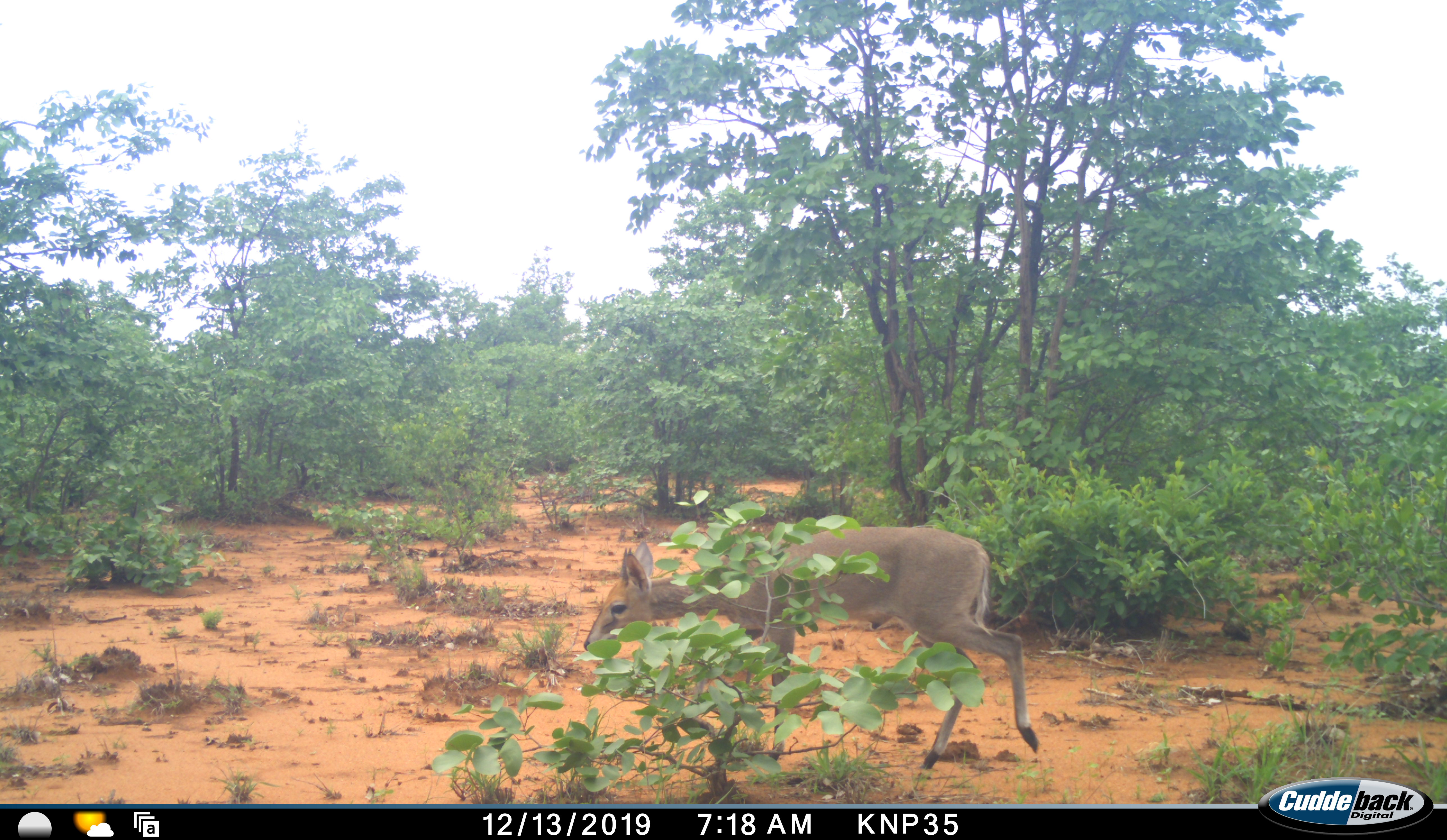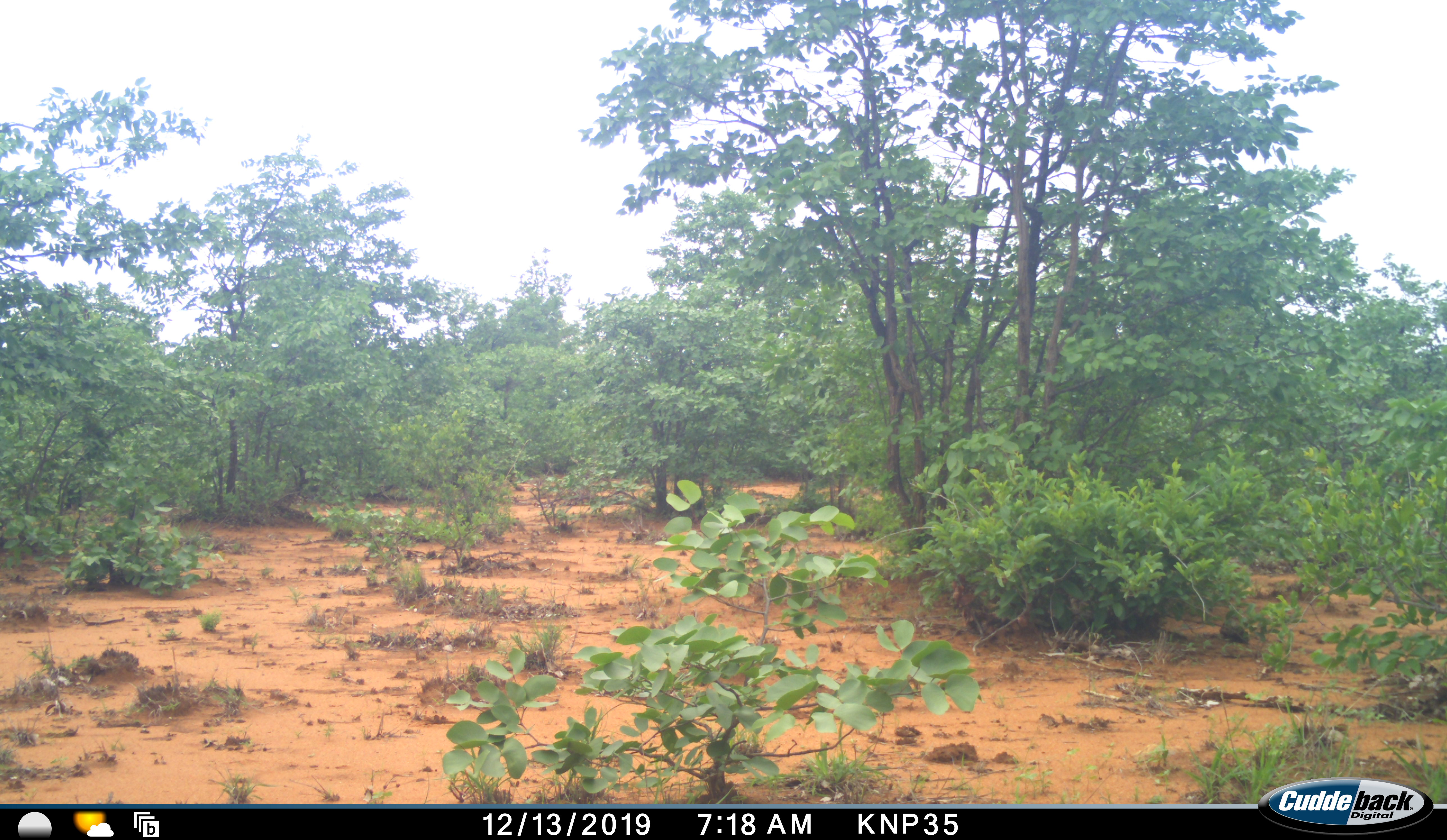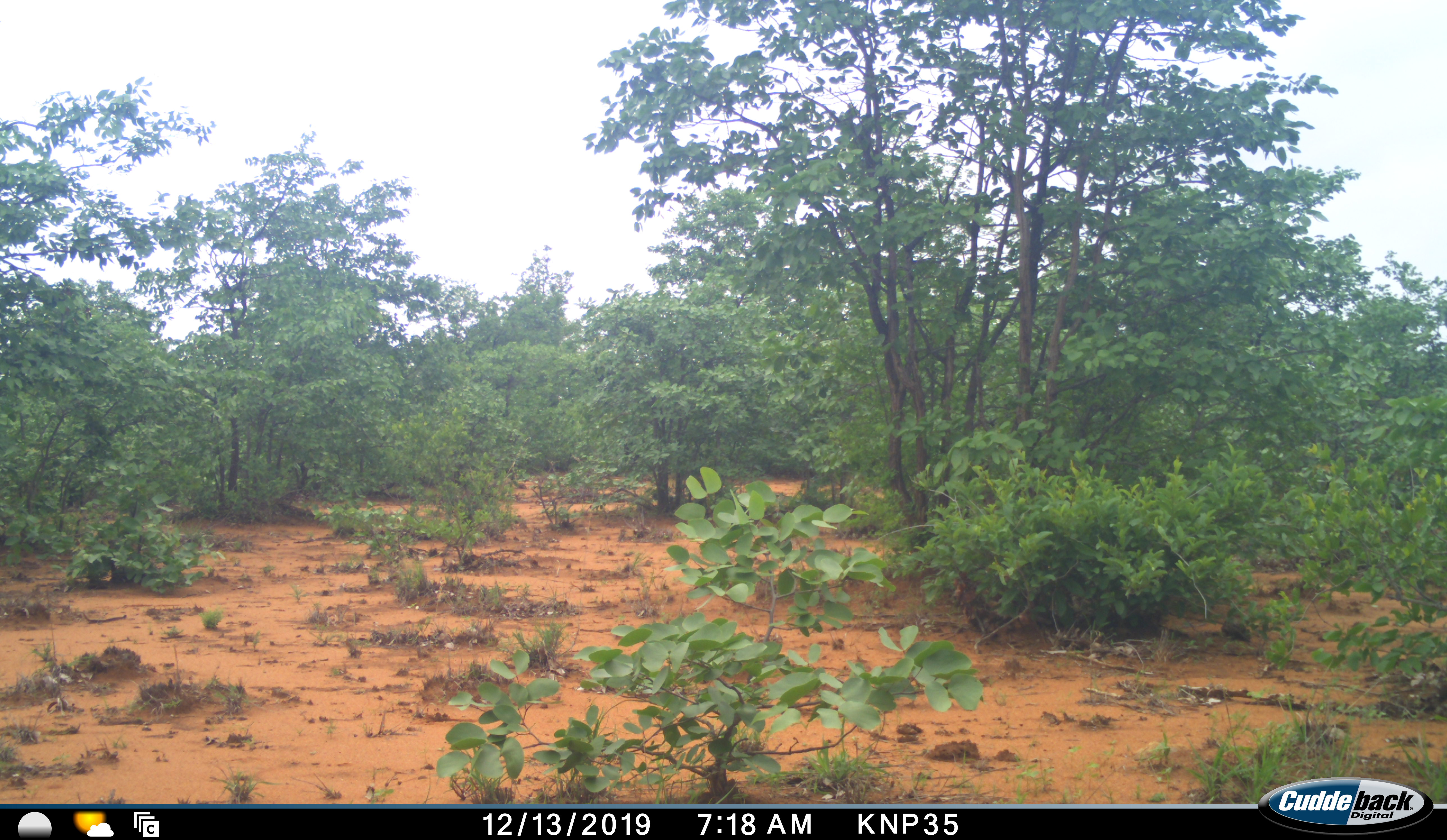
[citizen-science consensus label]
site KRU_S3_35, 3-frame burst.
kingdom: Animalia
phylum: Chordata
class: Mammalia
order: Artiodactyla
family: Bovidae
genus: Sylvicapra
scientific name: Sylvicapra grimmia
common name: common duiker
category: duikercommongrey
Duikercommongrey (common duiker) (Sylvicapra grimmia), count 1. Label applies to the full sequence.